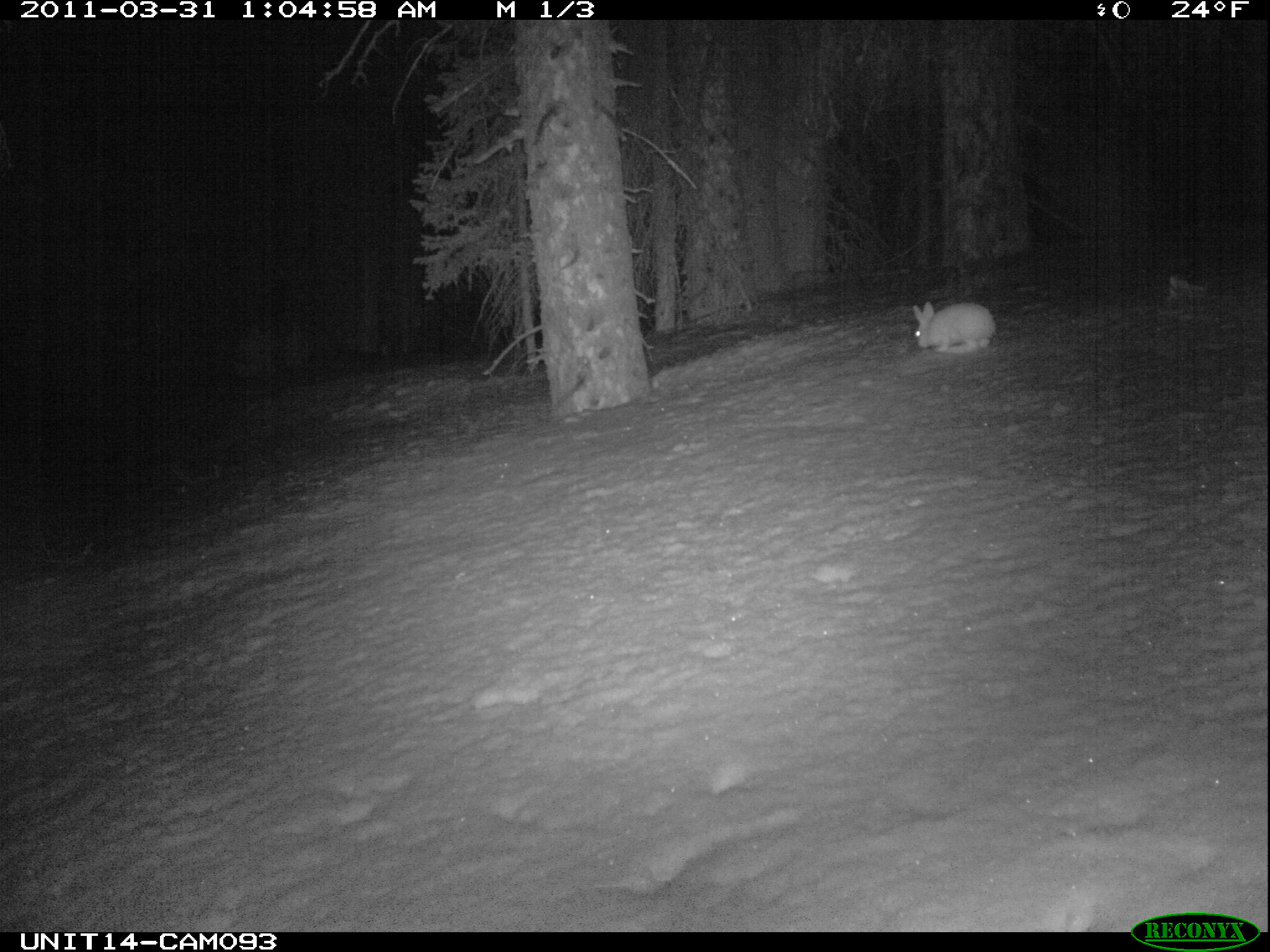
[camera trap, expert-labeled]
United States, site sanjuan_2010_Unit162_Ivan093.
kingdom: Animalia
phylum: Chordata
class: Mammalia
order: Lagomorpha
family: Leporidae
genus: Lepus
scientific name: Lepus americanus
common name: snowshoe hare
Lepus americanus (snowshoe hare).